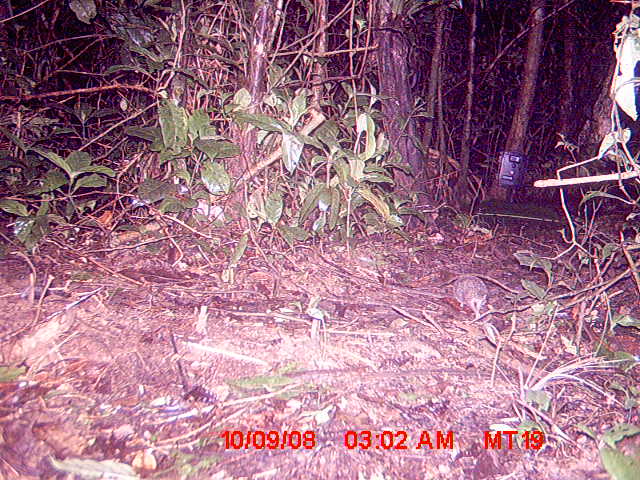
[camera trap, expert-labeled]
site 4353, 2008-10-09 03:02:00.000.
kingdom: Animalia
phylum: Chordata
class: Mammalia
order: Afrosoricida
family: Tenrecidae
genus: Setifer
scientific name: Setifer setosus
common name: greater hedgehog tenrec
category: setifer sp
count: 1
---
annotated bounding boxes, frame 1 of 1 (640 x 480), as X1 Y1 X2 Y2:
setifer sp: 386 275 489 319